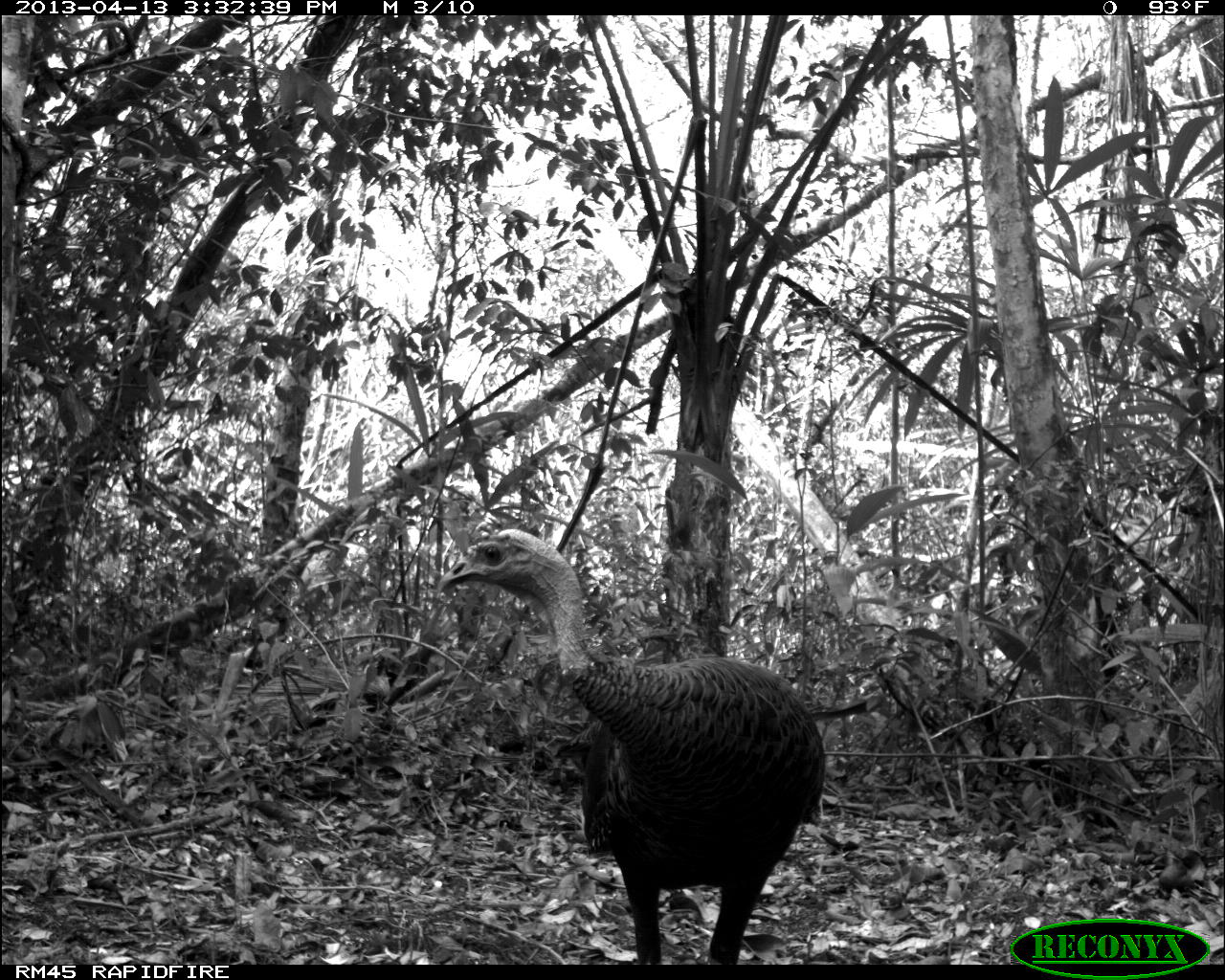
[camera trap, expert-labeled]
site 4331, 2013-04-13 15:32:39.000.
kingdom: Animalia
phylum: Chordata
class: Aves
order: Galliformes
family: Phasianidae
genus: Meleagris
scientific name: Meleagris ocellata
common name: ocellated turkey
Meleagris ocellata (ocellated turkey), count 1, sex male.